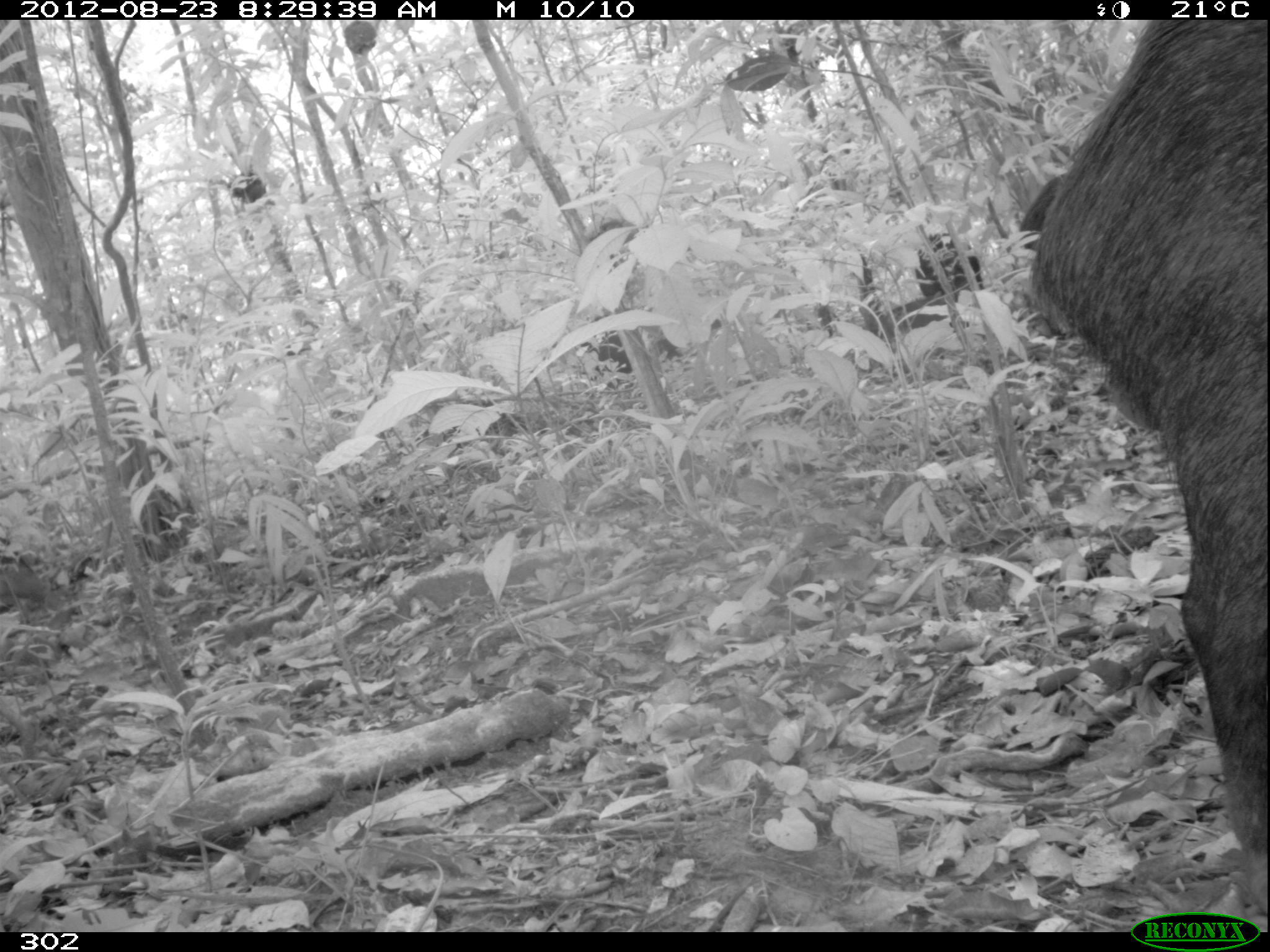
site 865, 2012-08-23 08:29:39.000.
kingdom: Animalia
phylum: Chordata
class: Mammalia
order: Artiodactyla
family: Tayassuidae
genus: Tayassu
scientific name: Tayassu pecari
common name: white-lipped peccary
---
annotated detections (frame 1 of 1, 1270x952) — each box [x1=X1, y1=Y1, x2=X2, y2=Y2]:
tayassu pecari: [x1=1022, y1=20, x2=1270, y2=916]; [x1=598, y1=311, x2=722, y2=390]; [x1=915, y1=229, x2=984, y2=314]